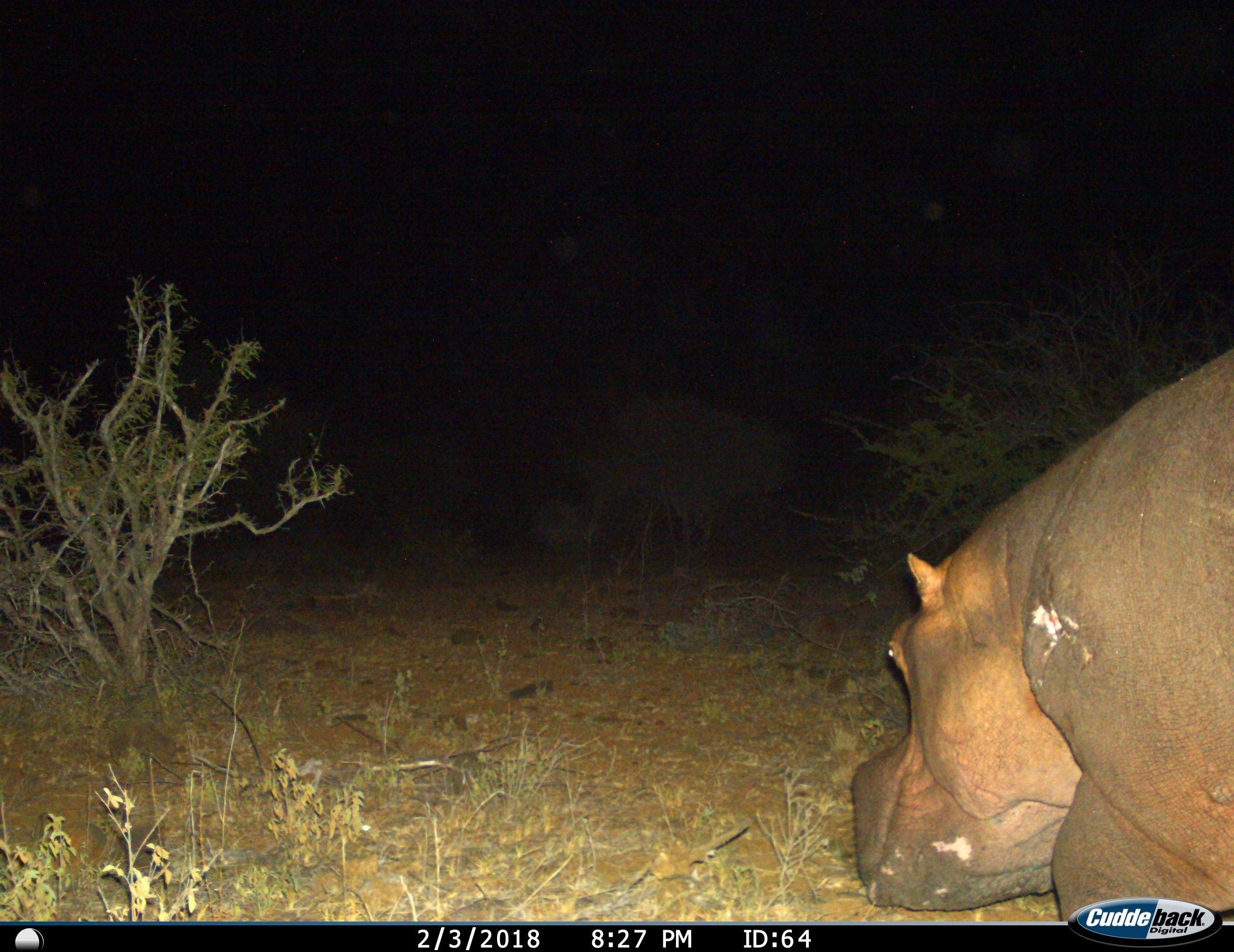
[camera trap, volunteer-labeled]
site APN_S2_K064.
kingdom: Animalia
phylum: Chordata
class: Mammalia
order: Artiodactyla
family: Hippopotamidae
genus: Hippopotamus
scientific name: Hippopotamus amphibius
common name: hippopotamus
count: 1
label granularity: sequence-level